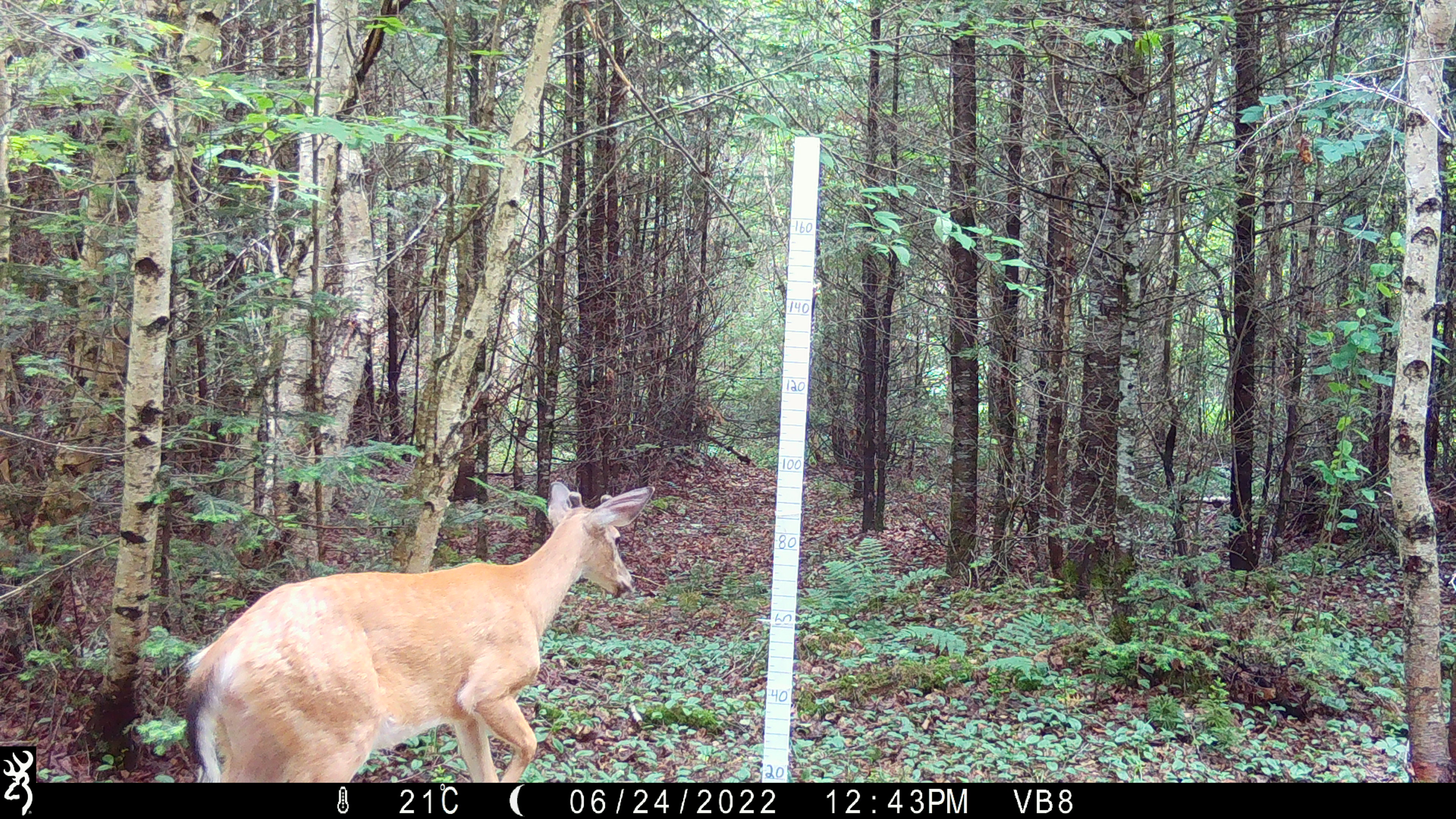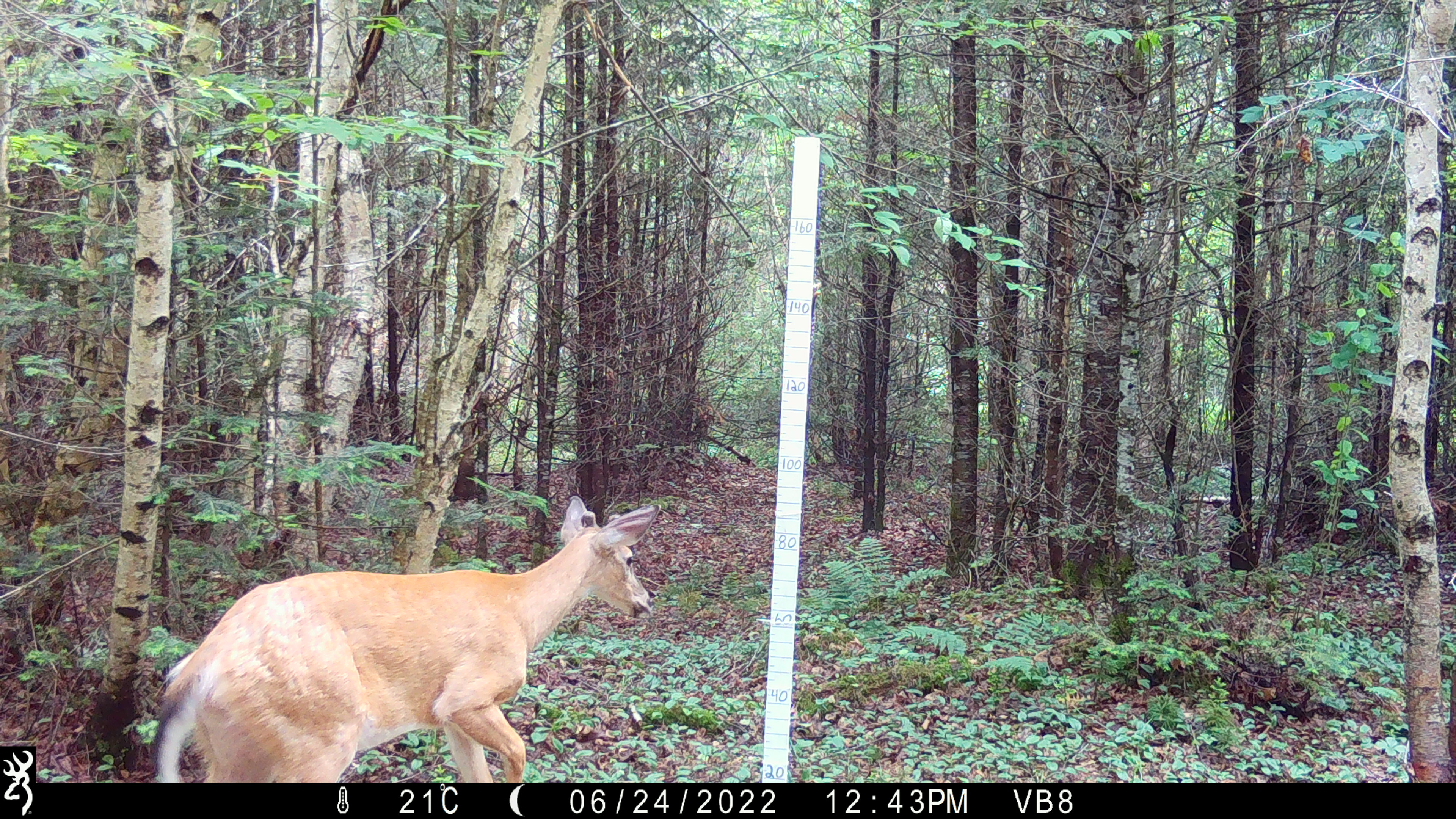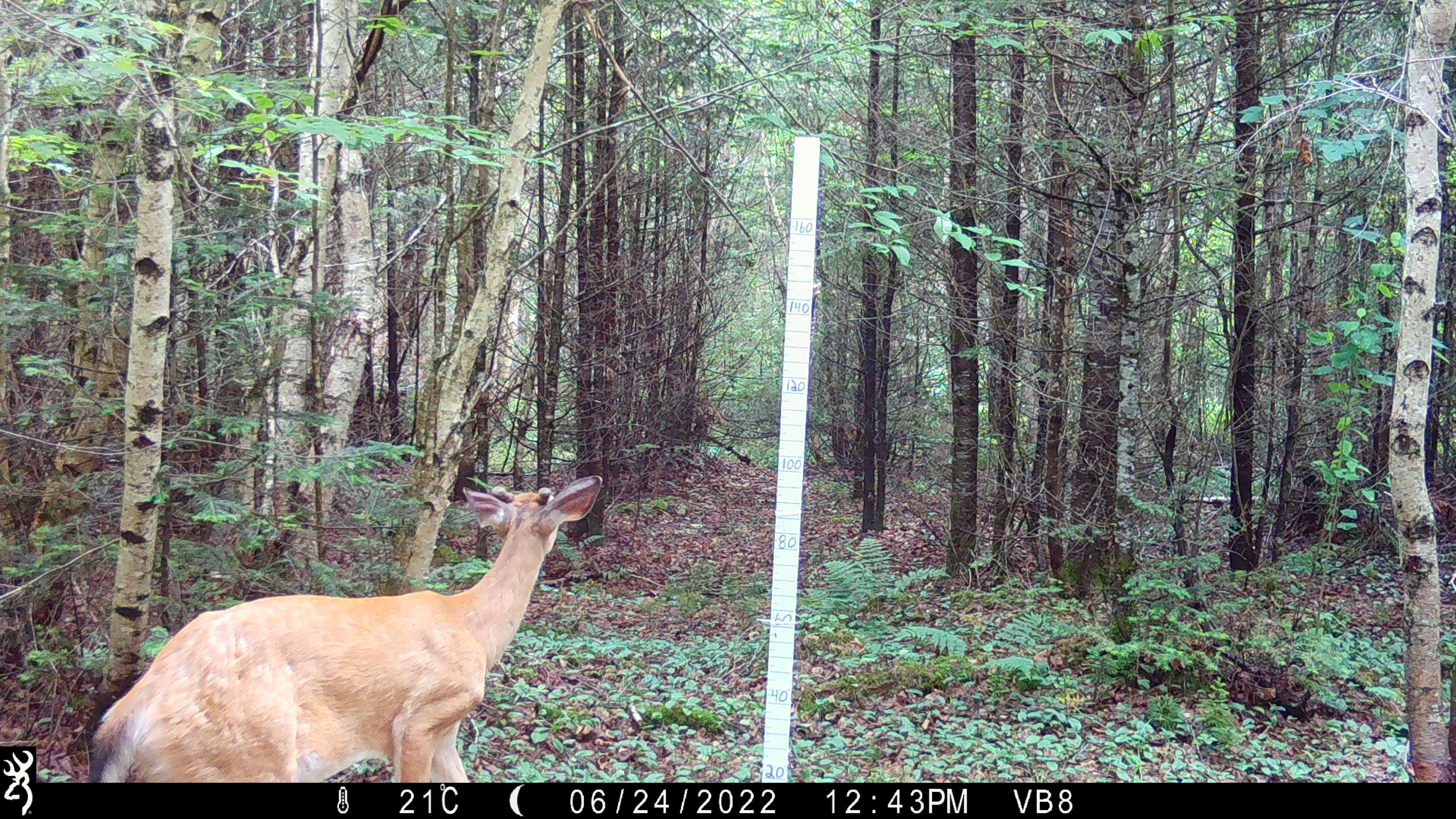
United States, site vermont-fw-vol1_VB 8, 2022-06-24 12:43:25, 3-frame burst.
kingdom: Animalia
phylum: Chordata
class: Mammalia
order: Artiodactyla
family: Cervidae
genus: Odocoileus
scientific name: Odocoileus virginianus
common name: white-tailed deer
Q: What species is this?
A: White-tailed deer (Odocoileus virginianus).